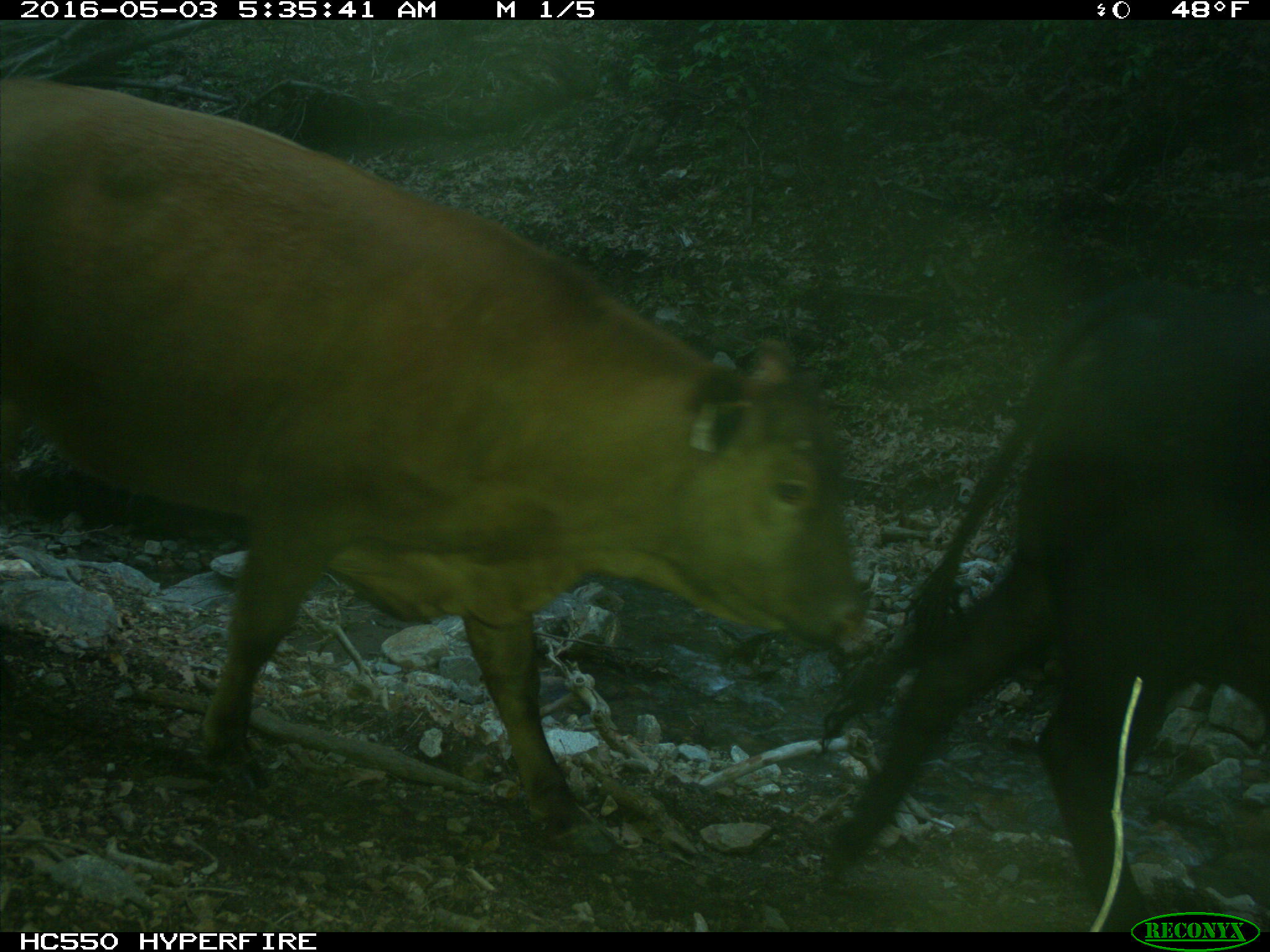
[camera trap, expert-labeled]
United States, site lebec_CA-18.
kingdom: Animalia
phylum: Chordata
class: Mammalia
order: Artiodactyla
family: Bovidae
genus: Bos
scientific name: Bos taurus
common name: domestic cow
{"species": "Bos taurus (domestic cow)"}